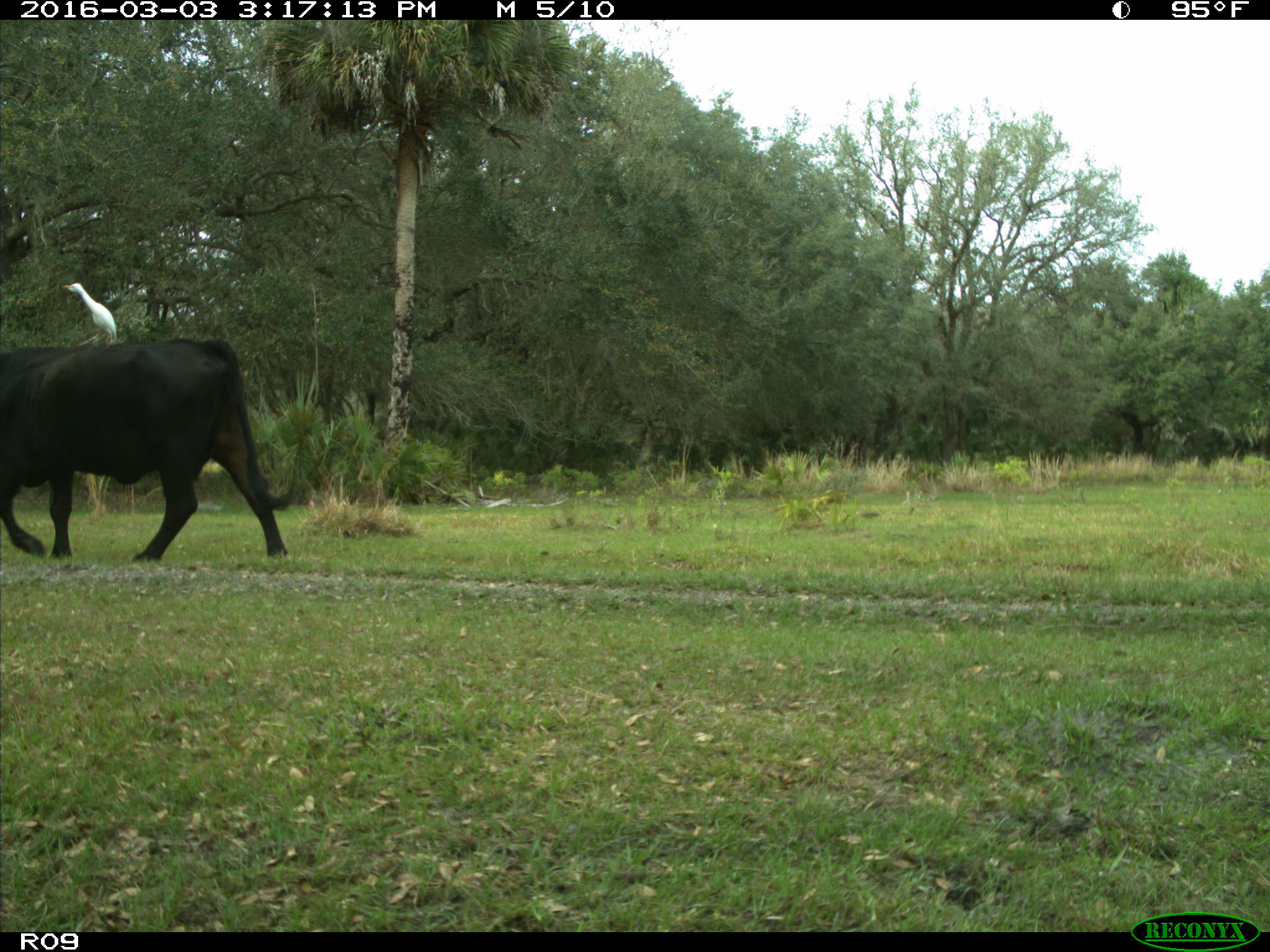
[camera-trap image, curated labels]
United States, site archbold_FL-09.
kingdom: Animalia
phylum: Chordata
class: Mammalia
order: Artiodactyla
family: Bovidae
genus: Bos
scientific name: Bos taurus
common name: domestic cow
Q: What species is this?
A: Bos taurus (domestic cow).